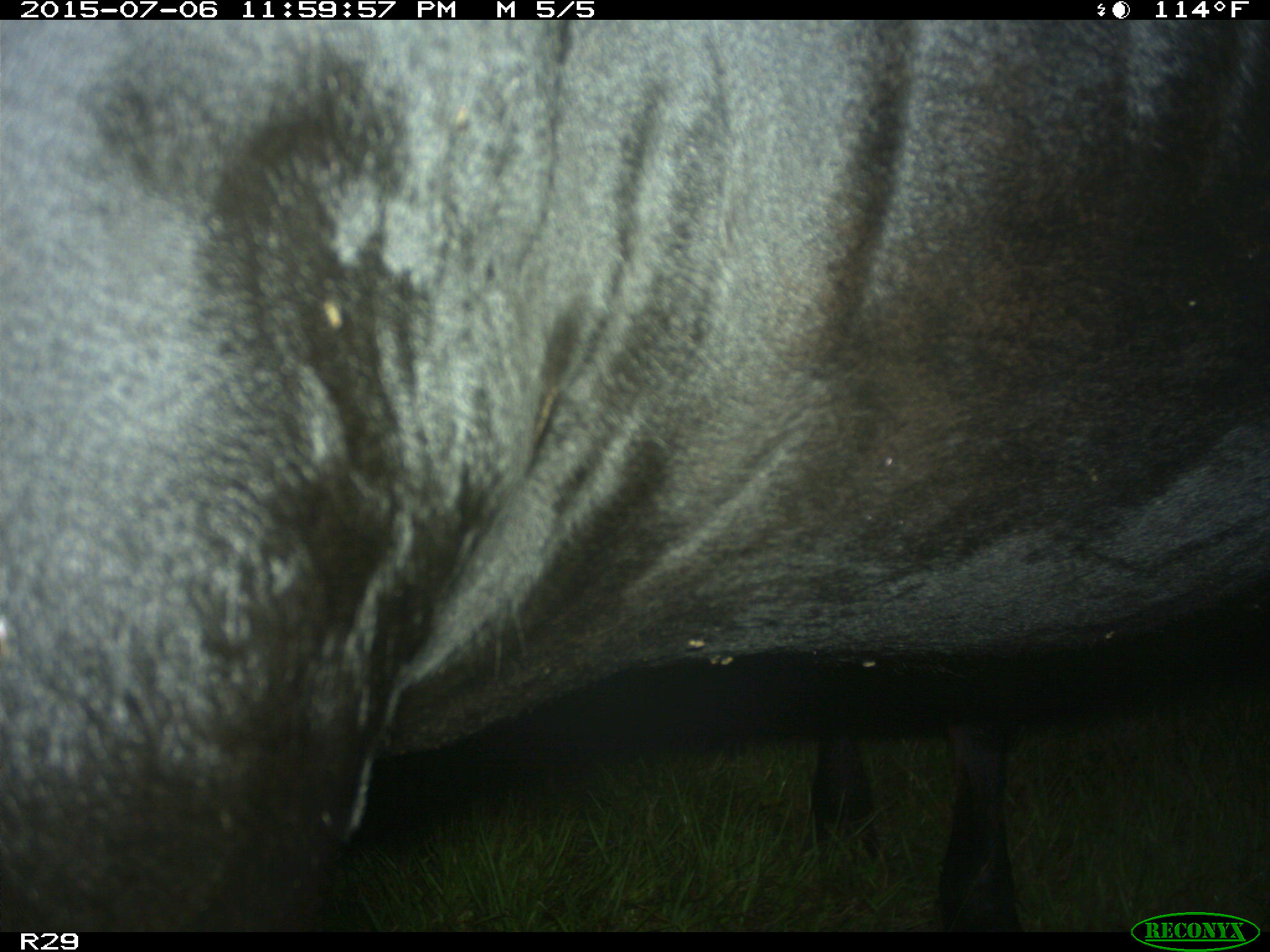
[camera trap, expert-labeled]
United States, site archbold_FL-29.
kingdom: Animalia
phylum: Chordata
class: Mammalia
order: Artiodactyla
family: Bovidae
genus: Bos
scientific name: Bos taurus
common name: domestic cow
Bos taurus (domestic cow).